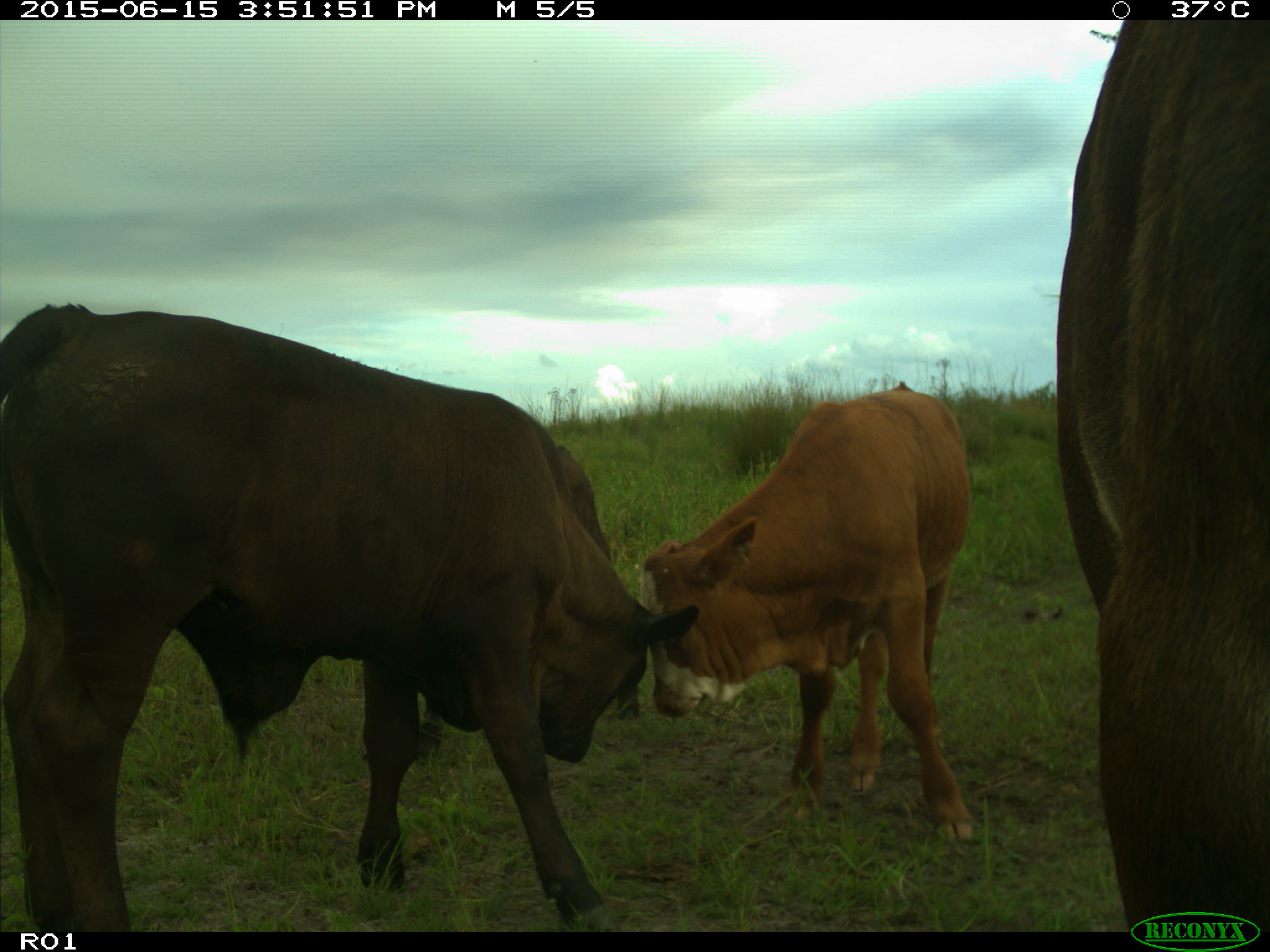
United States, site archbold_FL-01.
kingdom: Animalia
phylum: Chordata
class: Mammalia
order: Artiodactyla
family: Bovidae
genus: Bos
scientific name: Bos taurus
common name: domestic cow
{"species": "Bos taurus (domestic cow)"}